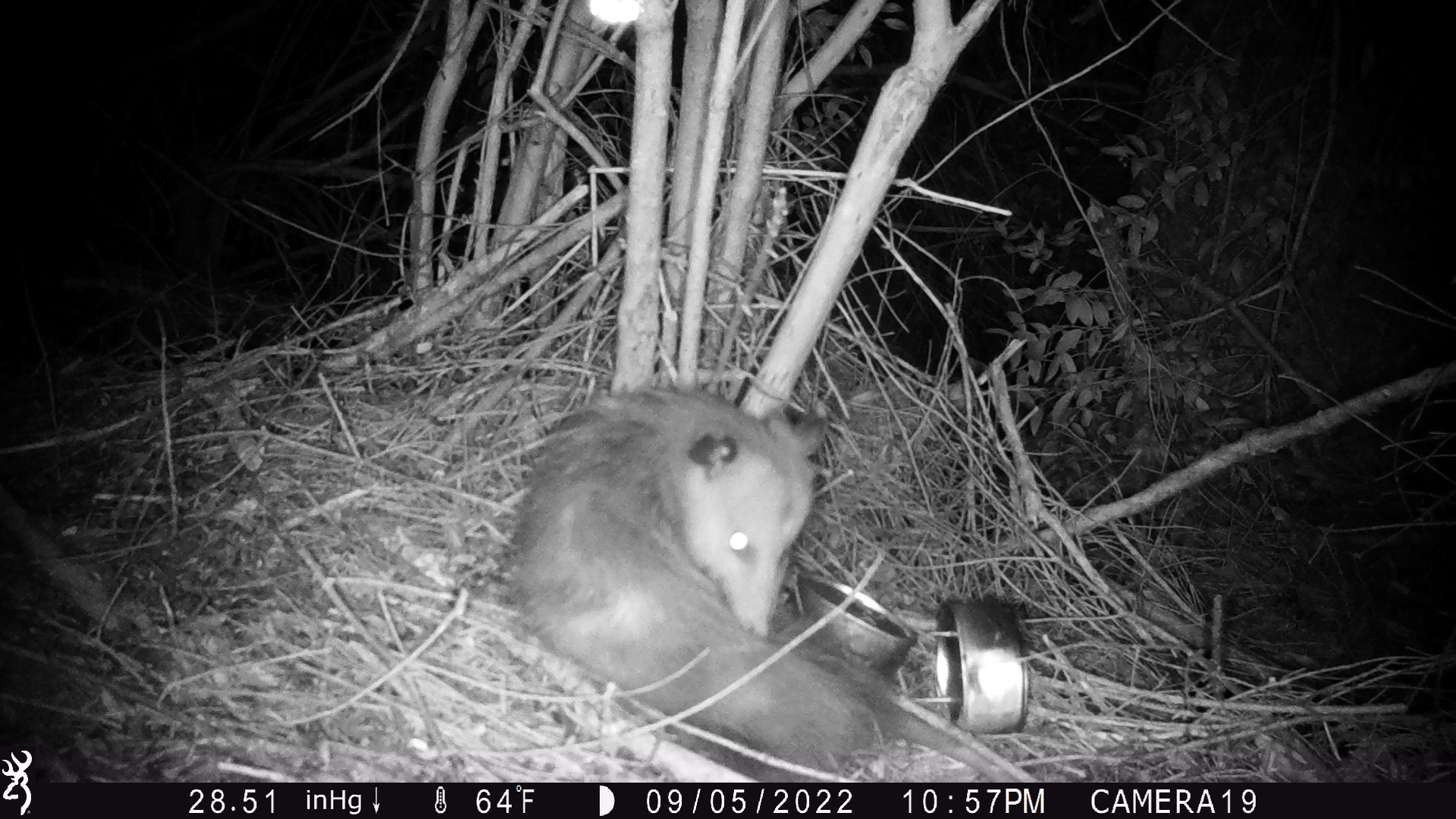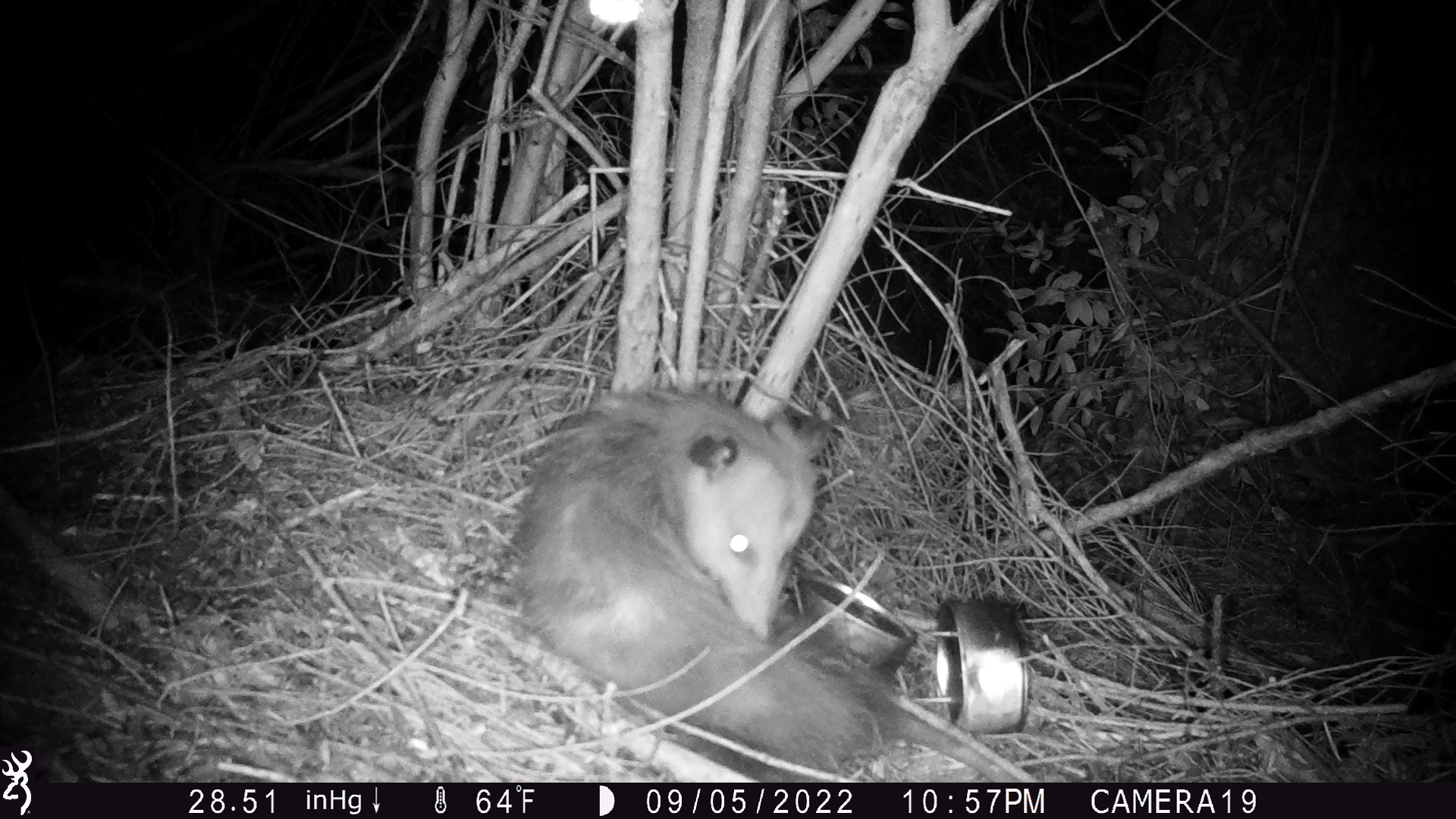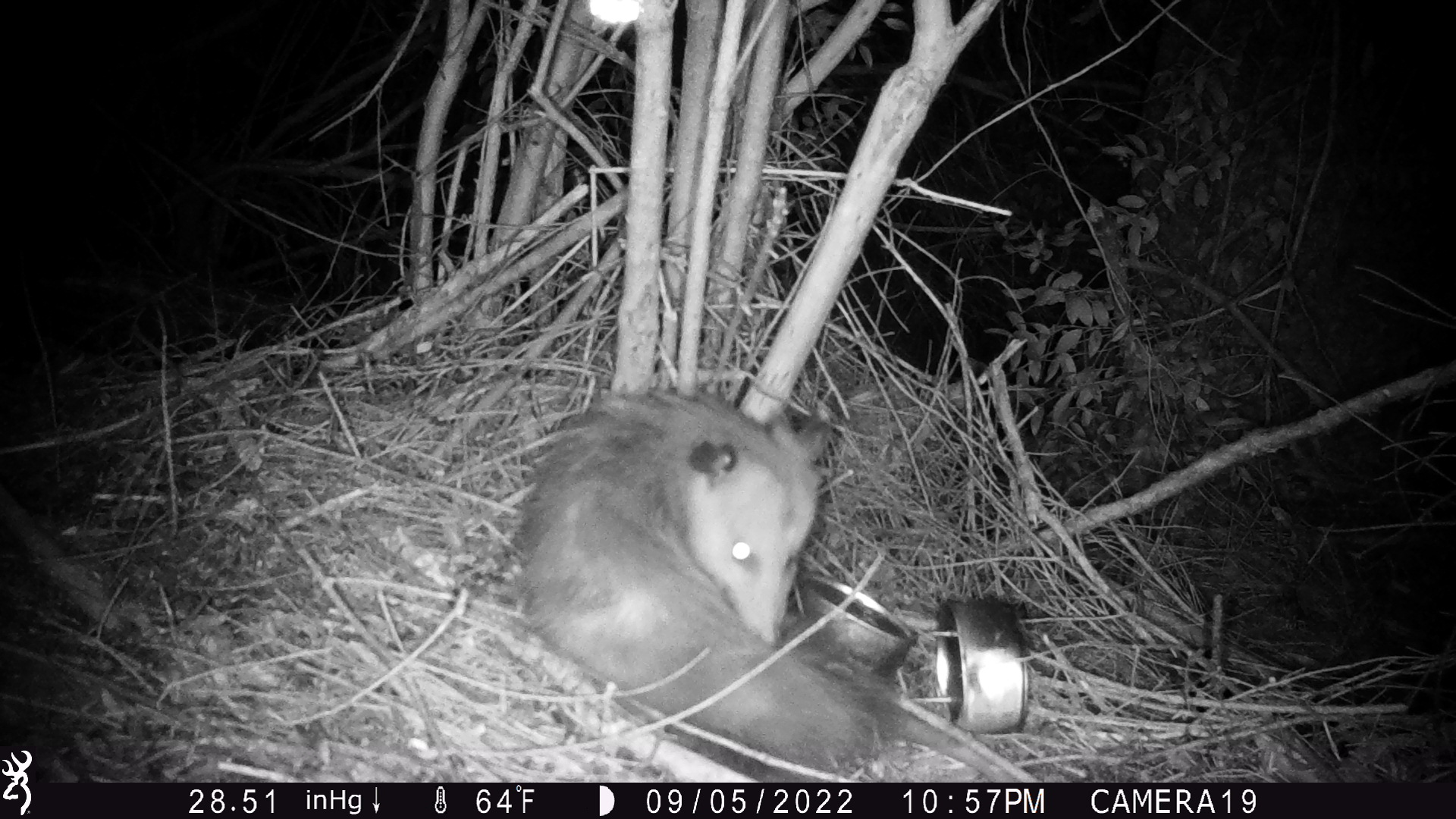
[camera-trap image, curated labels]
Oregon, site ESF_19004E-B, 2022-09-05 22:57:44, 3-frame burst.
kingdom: Animalia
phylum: Chordata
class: Mammalia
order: Didelphimorphia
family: Didelphidae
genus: Didelphis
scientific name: Didelphis virginiana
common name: virginia opossum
Virginia opossum (Didelphis virginiana).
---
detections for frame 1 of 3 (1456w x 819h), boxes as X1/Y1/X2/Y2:
virginia opossum: 490/359/974/777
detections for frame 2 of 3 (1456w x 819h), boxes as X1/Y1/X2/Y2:
virginia opossum: 505/351/964/772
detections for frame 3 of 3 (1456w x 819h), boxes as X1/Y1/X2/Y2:
virginia opossum: 509/367/949/781